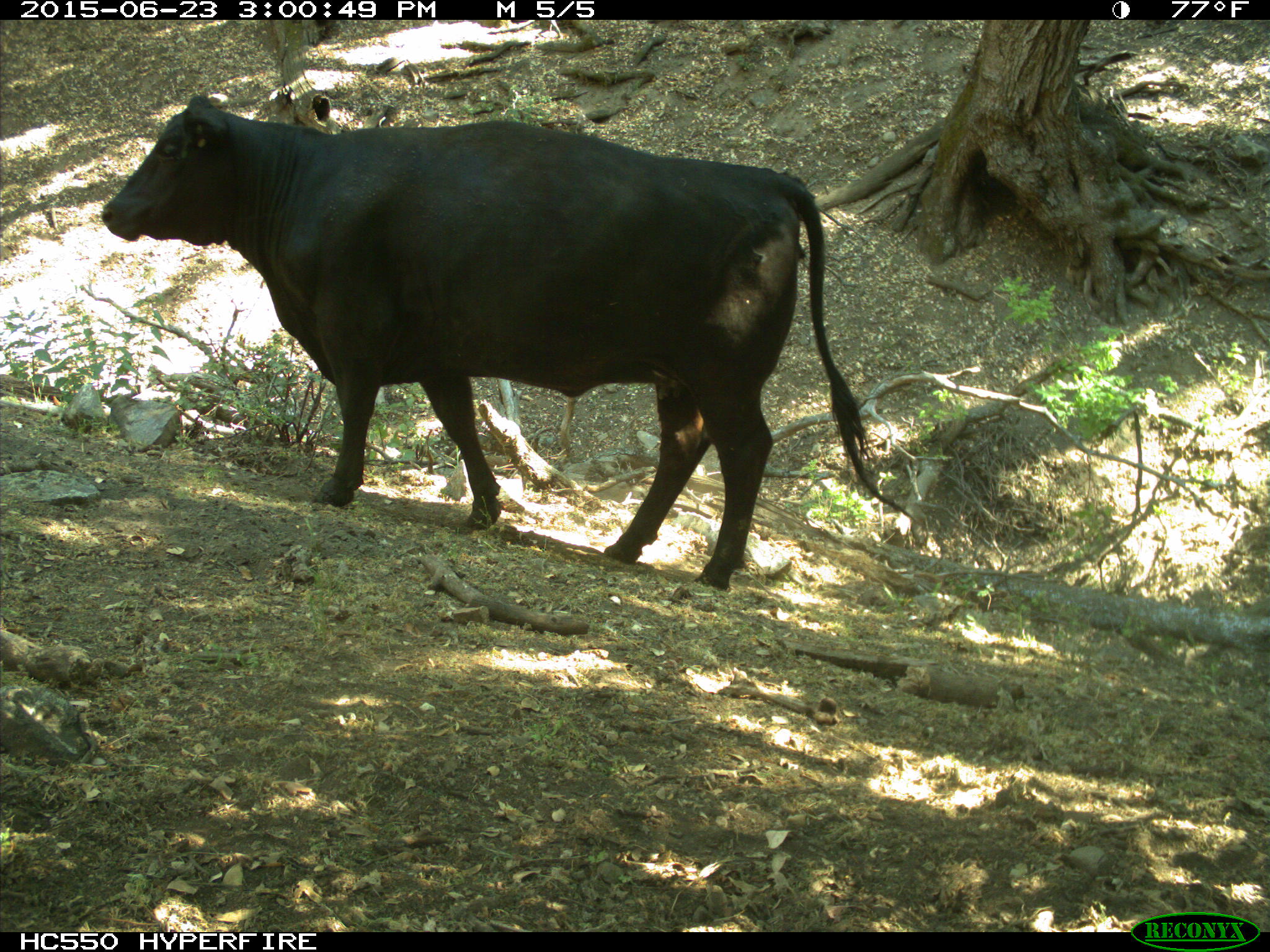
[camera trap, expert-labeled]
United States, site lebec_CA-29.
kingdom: Animalia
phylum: Chordata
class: Mammalia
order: Artiodactyla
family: Bovidae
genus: Bos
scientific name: Bos taurus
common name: domestic cow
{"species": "Bos taurus (domestic cow)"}